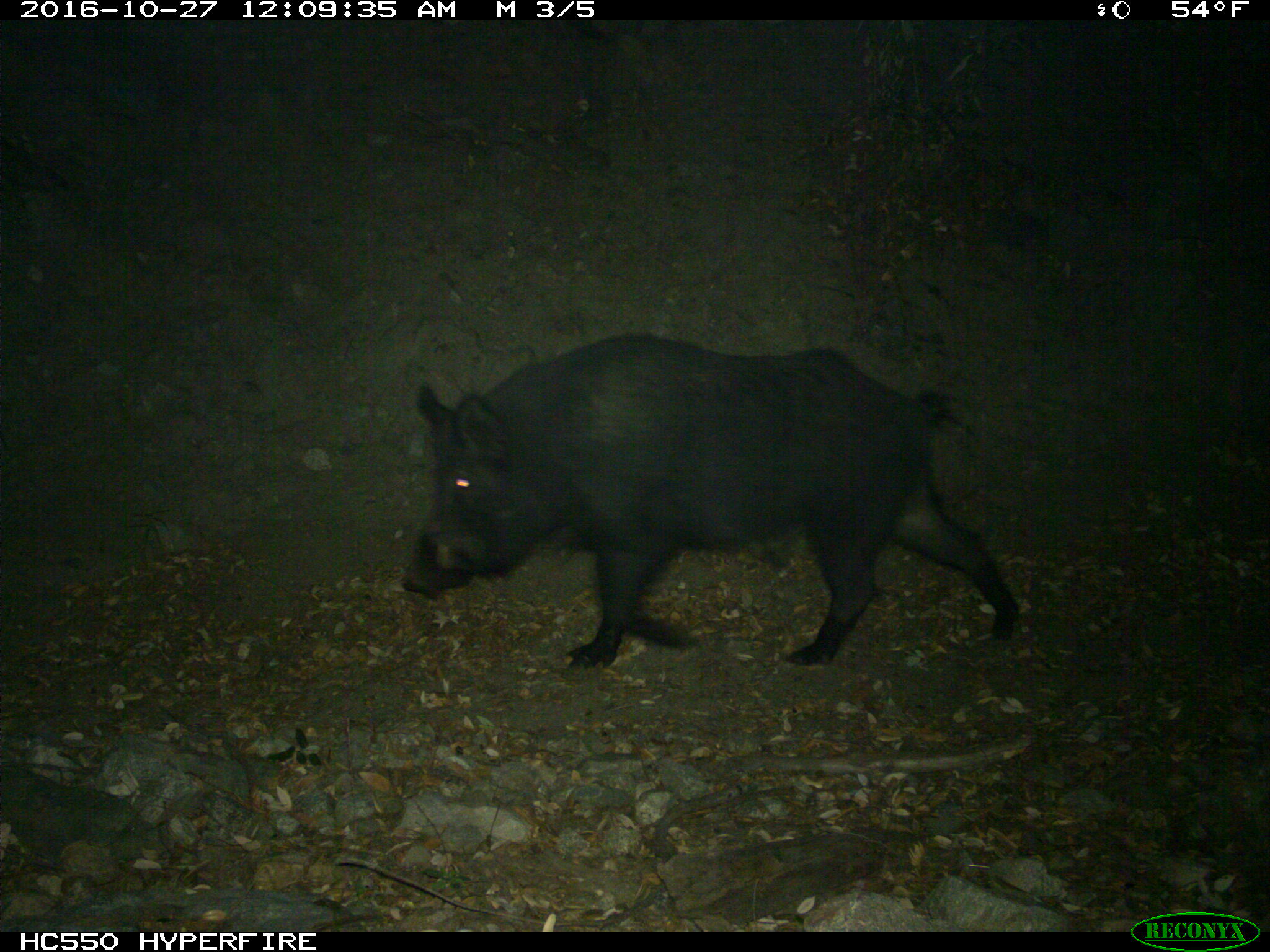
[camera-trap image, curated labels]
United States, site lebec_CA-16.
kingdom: Animalia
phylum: Chordata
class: Mammalia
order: Artiodactyla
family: Suidae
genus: Sus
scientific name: Sus scrofa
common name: wild boar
Sus scrofa (wild boar).